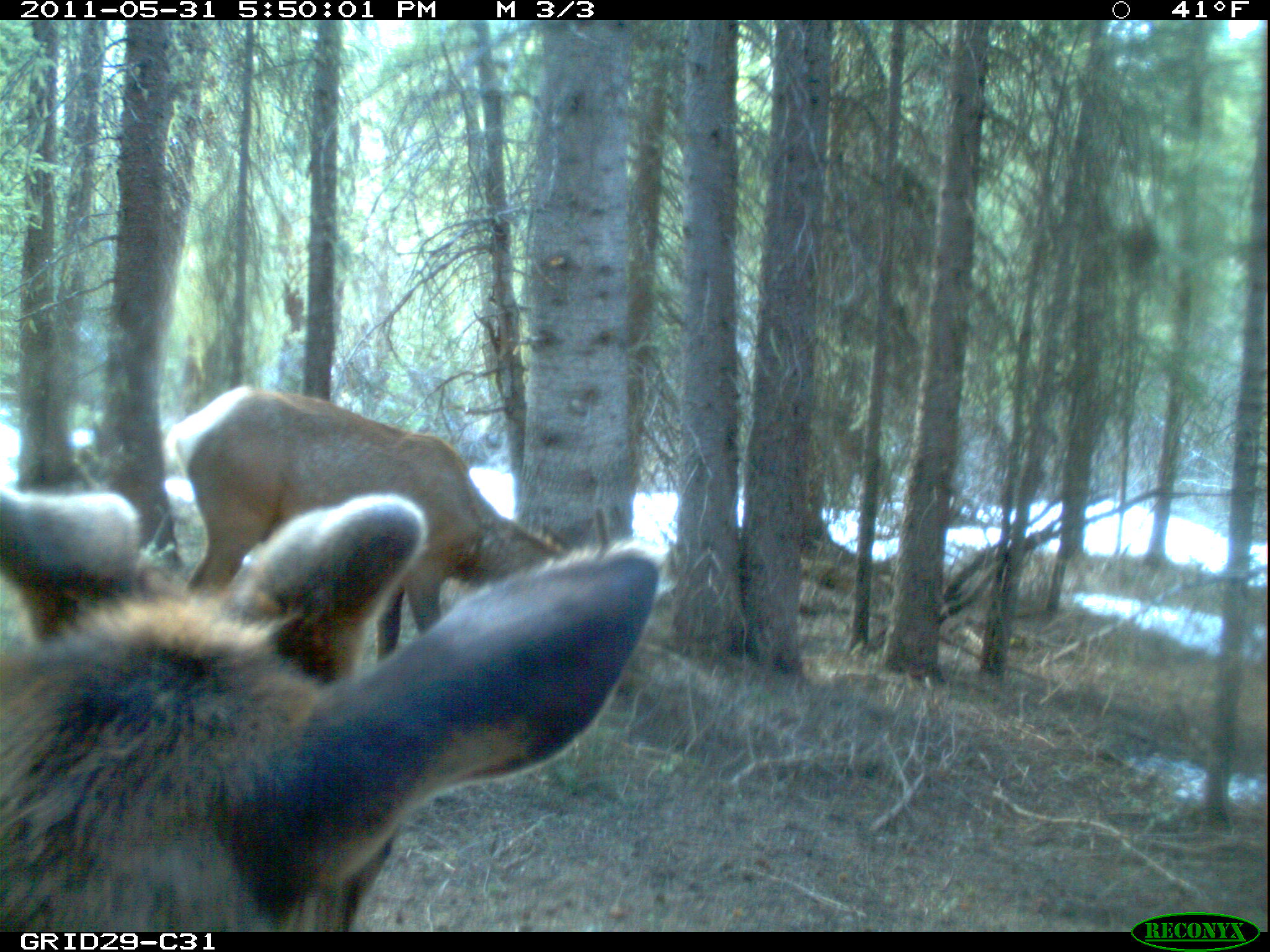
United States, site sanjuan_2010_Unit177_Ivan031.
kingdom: Animalia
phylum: Chordata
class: Mammalia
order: Artiodactyla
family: Cervidae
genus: Cervus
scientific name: Cervus elaphus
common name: red deer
Cervus elaphus (red deer).